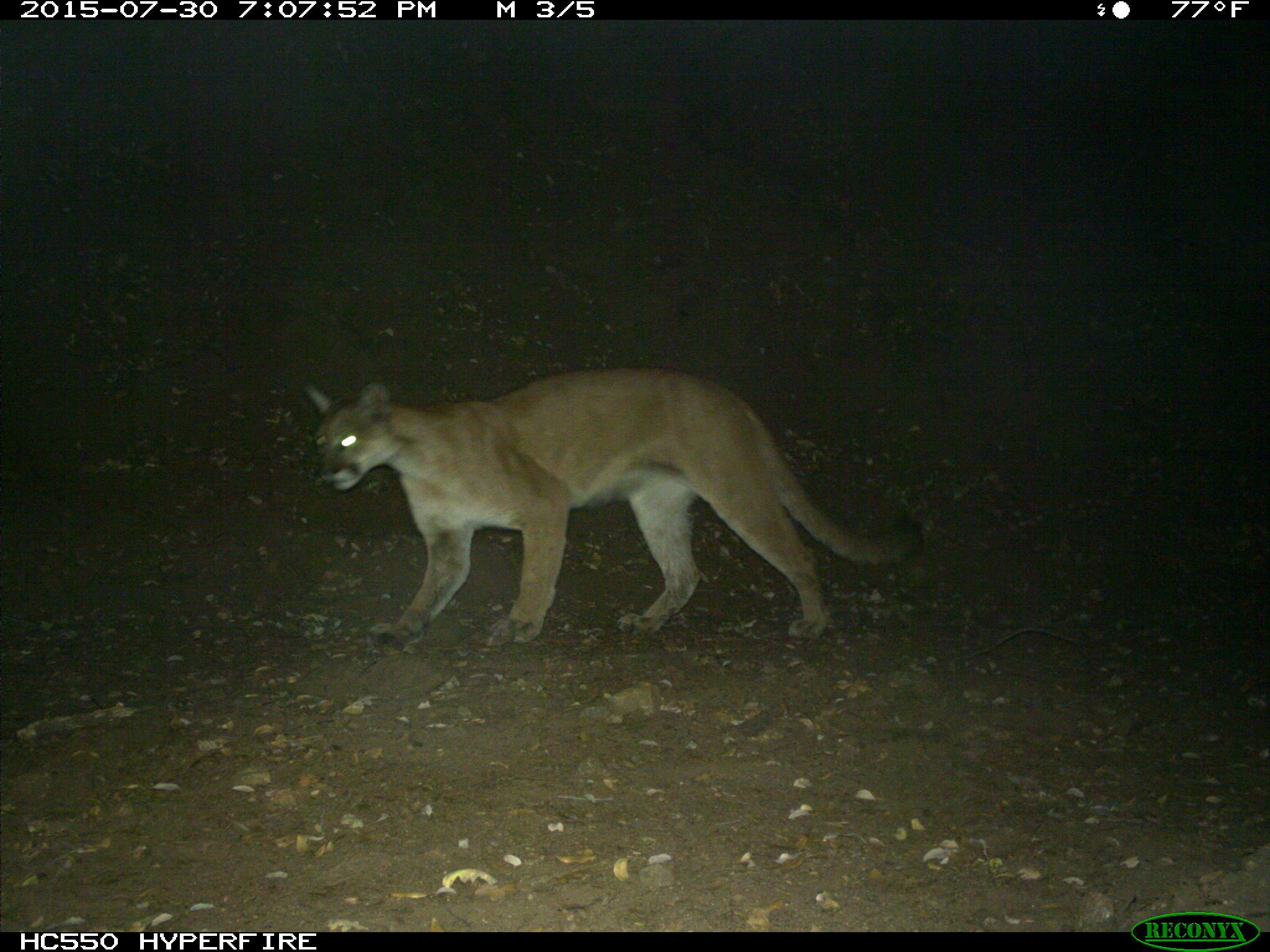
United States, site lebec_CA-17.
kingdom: Animalia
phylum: Chordata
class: Mammalia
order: Carnivora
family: Felidae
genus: Puma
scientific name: Puma concolor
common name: mountain lion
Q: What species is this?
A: Puma concolor (mountain lion).